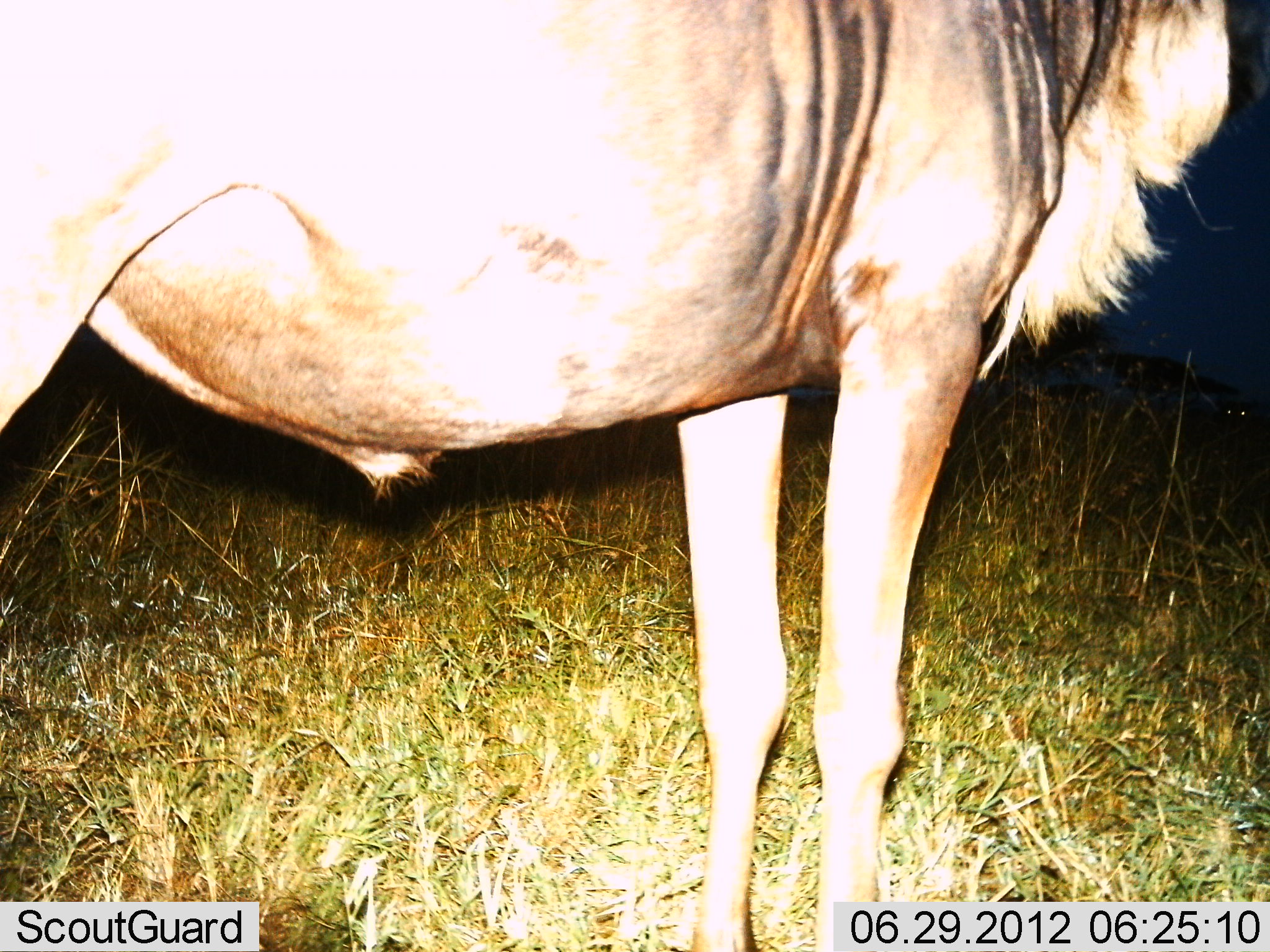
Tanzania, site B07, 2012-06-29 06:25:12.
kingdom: Animalia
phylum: Chordata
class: Mammalia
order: Artiodactyla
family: Bovidae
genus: Connochaetes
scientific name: Connochaetes taurinus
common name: blue wildebeest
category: wildebeest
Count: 1.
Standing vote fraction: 100%.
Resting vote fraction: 0%.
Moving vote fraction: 0%.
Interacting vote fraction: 0%.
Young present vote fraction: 0%.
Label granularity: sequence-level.